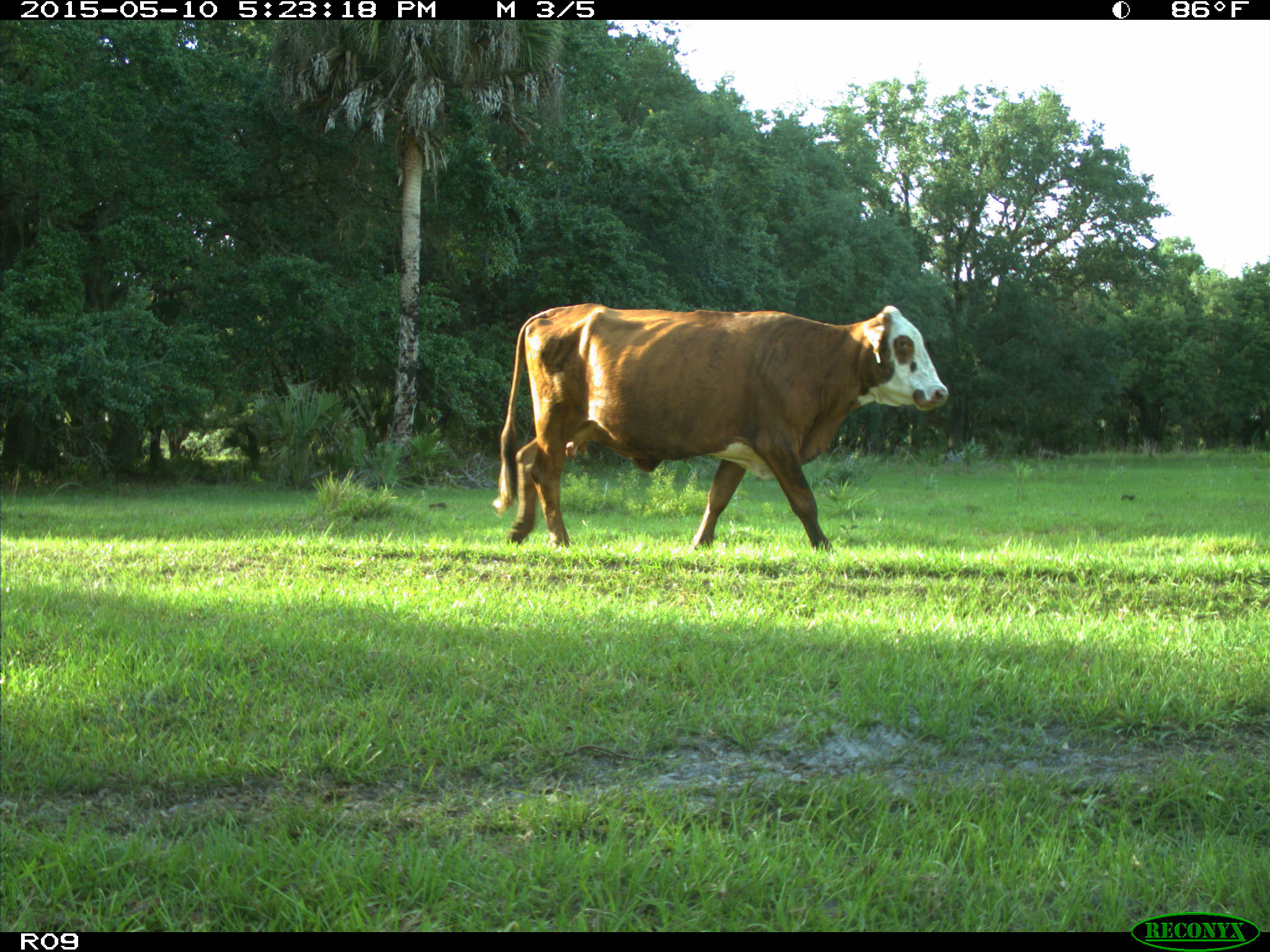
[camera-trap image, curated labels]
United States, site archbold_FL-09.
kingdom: Animalia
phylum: Chordata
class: Mammalia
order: Artiodactyla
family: Bovidae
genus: Bos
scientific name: Bos taurus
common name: domestic cow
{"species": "Bos taurus (domestic cow)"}